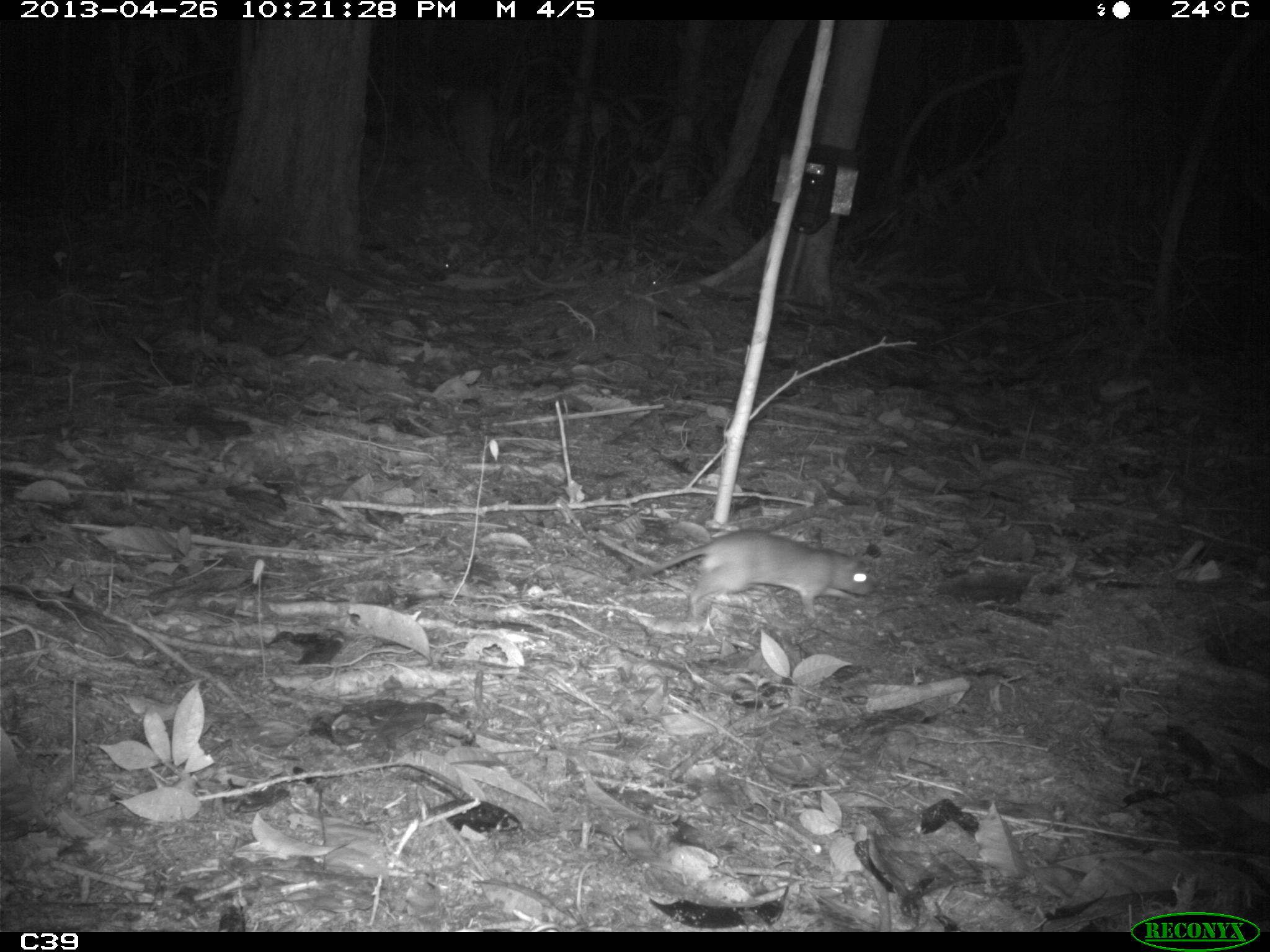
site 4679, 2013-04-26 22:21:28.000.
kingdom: Animalia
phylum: Chordata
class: Mammalia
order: Rodentia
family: Muridae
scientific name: Muridae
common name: mice, rats, and gerbils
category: unknown mouse or rat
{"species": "unknown mouse or rat (mice, rats, and gerbils) (Muridae)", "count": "1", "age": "adult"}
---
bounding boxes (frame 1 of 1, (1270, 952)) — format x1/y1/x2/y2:
unknown mouse or rat: 619/528/872/621